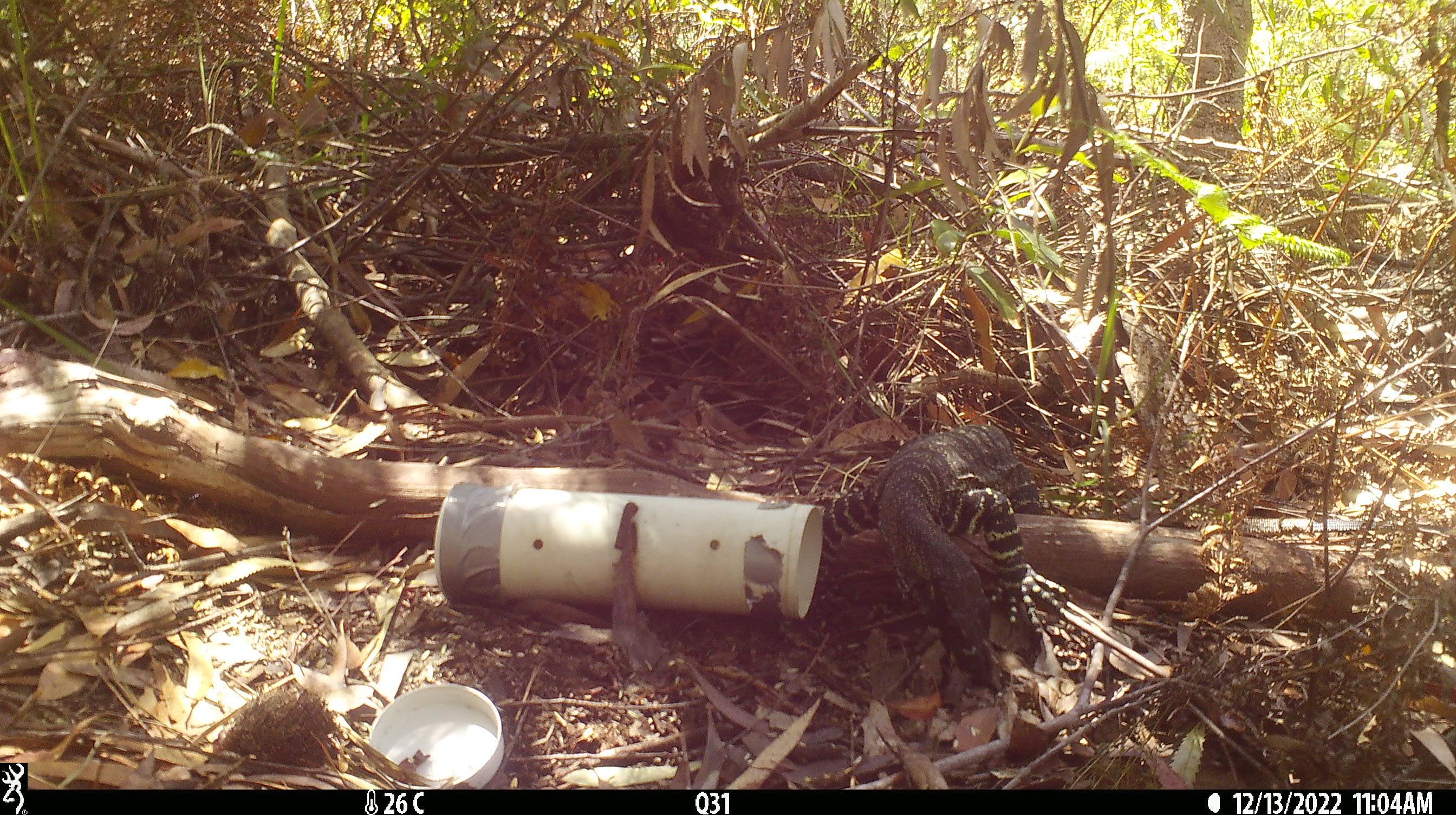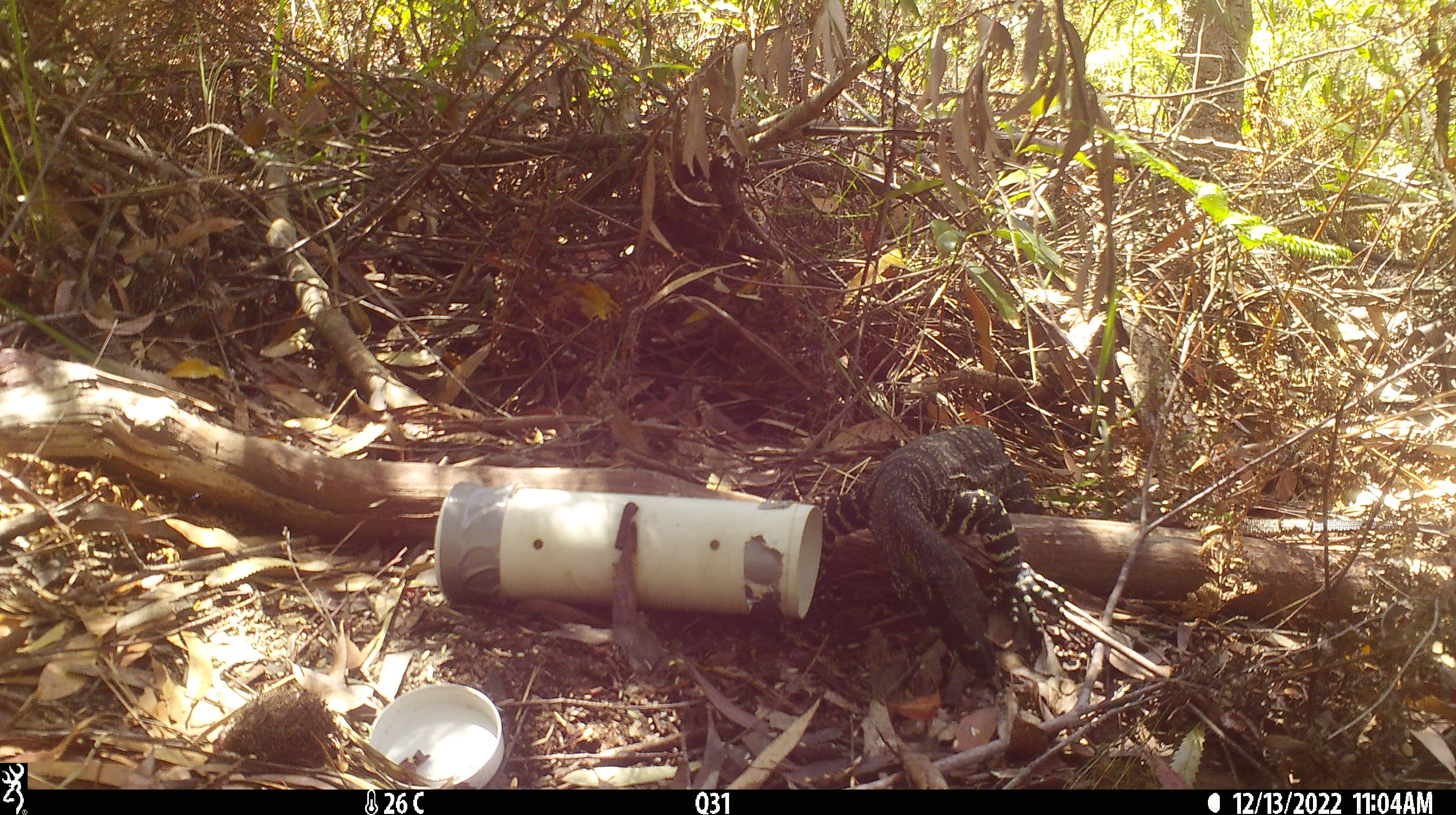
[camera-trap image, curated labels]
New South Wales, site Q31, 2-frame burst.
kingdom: Animalia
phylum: Chordata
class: Reptilia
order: Squamata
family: Varanidae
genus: Varanus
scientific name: Varanus varius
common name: lace monitor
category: goanna